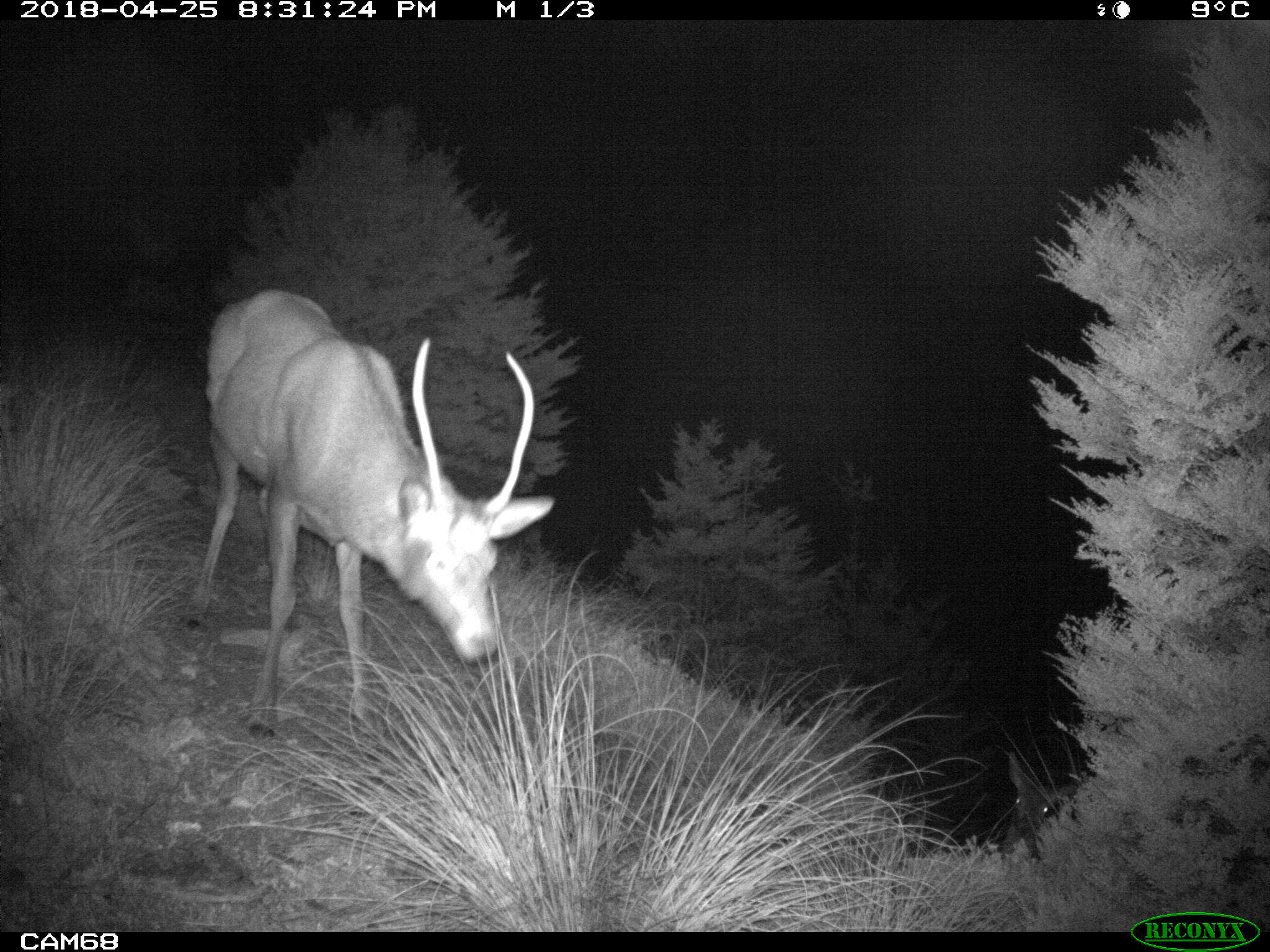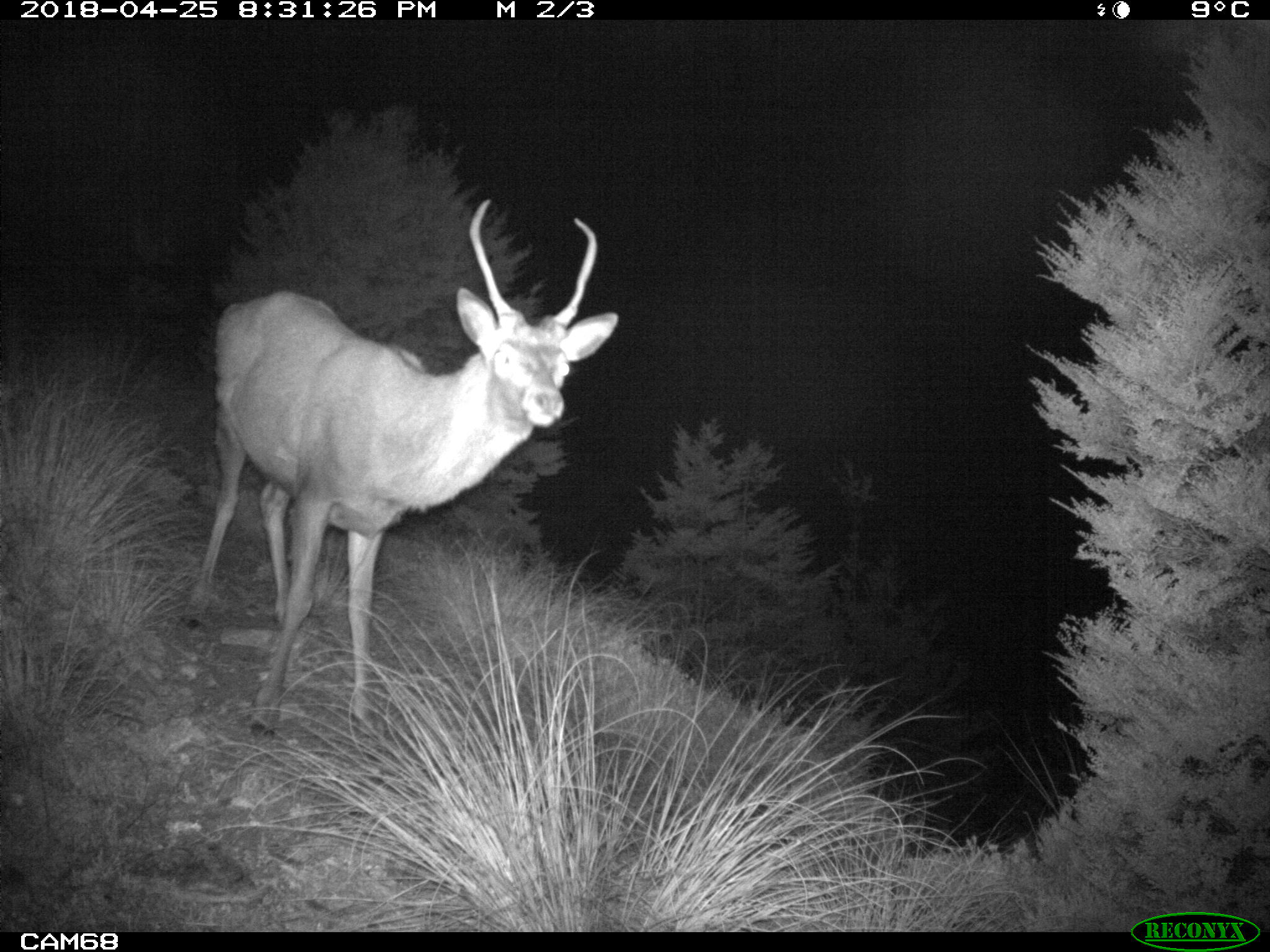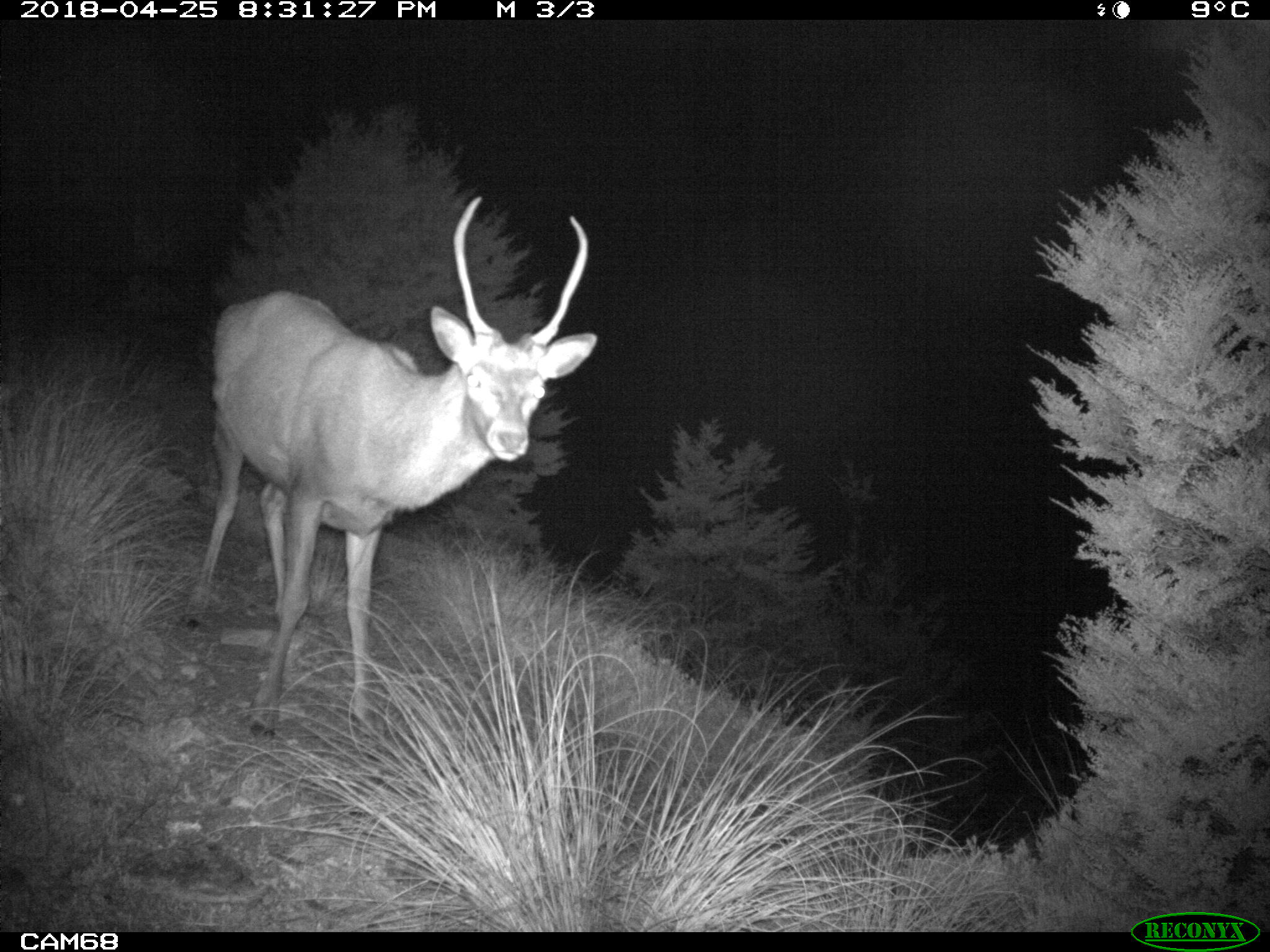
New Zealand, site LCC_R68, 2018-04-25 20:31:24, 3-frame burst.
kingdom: Animalia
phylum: Chordata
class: Mammalia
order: Artiodactyla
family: Cervidae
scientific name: Cervidae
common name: deer